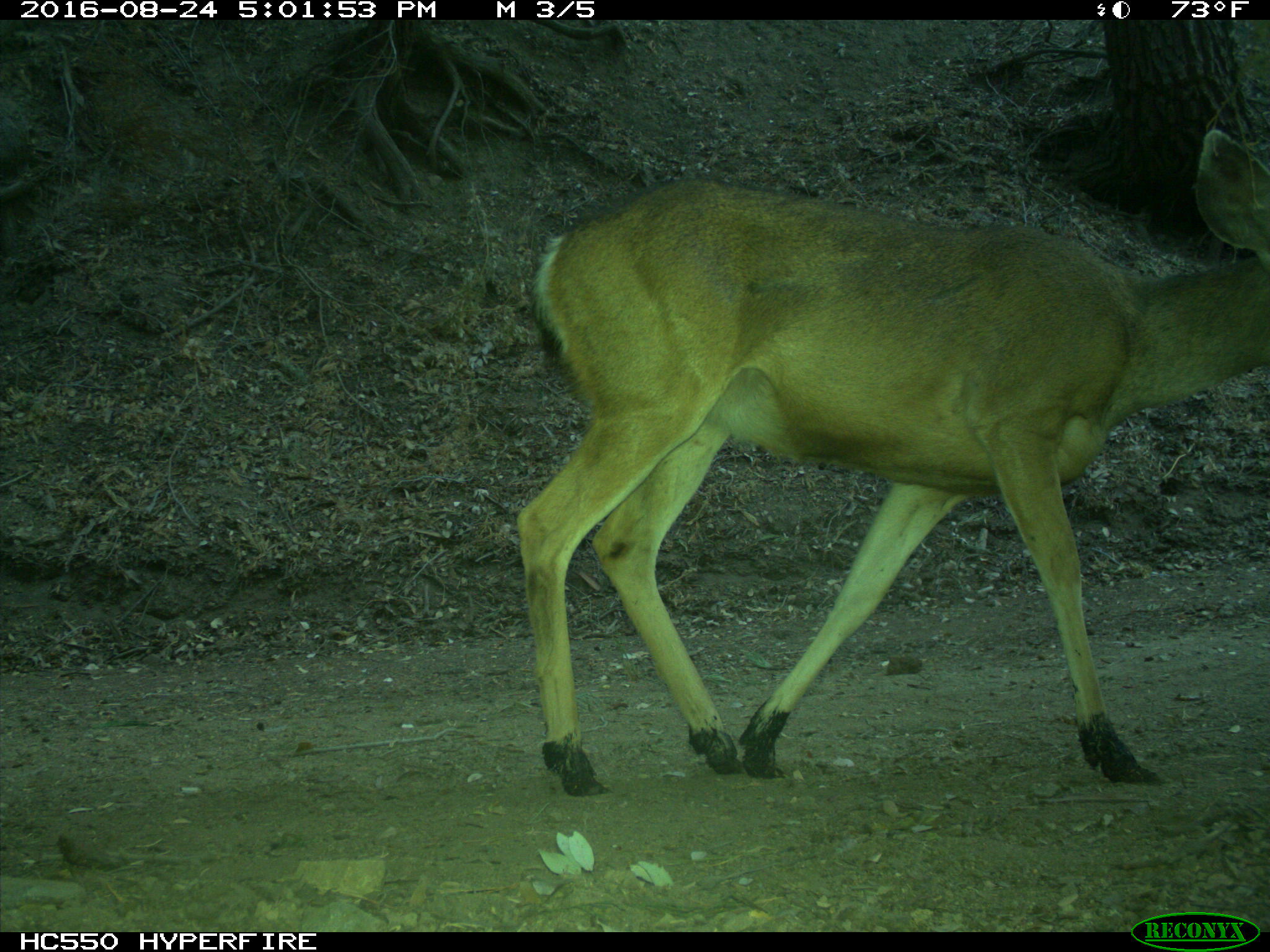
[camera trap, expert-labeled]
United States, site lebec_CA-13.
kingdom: Animalia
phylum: Chordata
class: Mammalia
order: Artiodactyla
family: Cervidae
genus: Odocoileus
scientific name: Odocoileus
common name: deer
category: unidentified deer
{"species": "unidentified deer (deer) (Odocoileus)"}